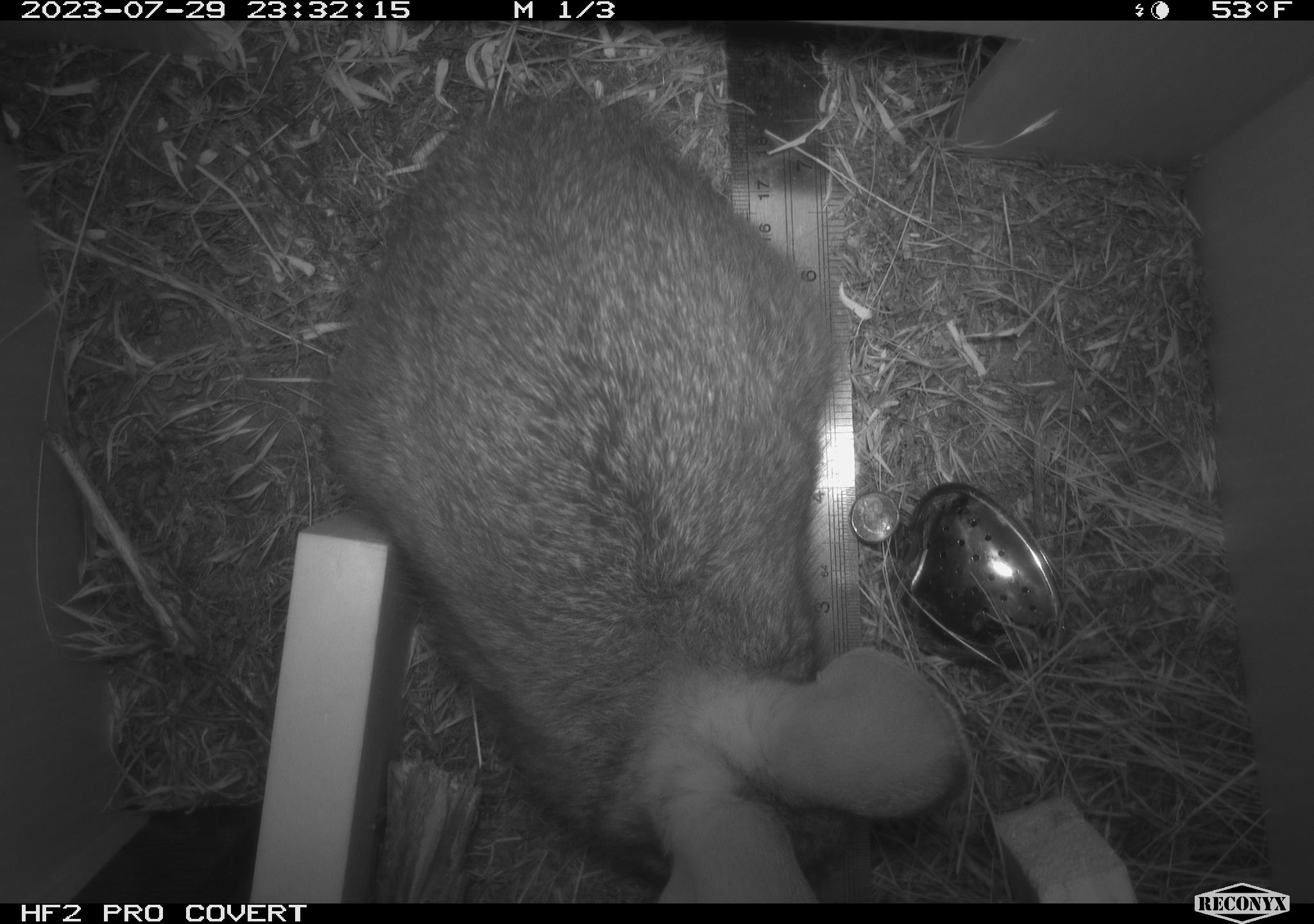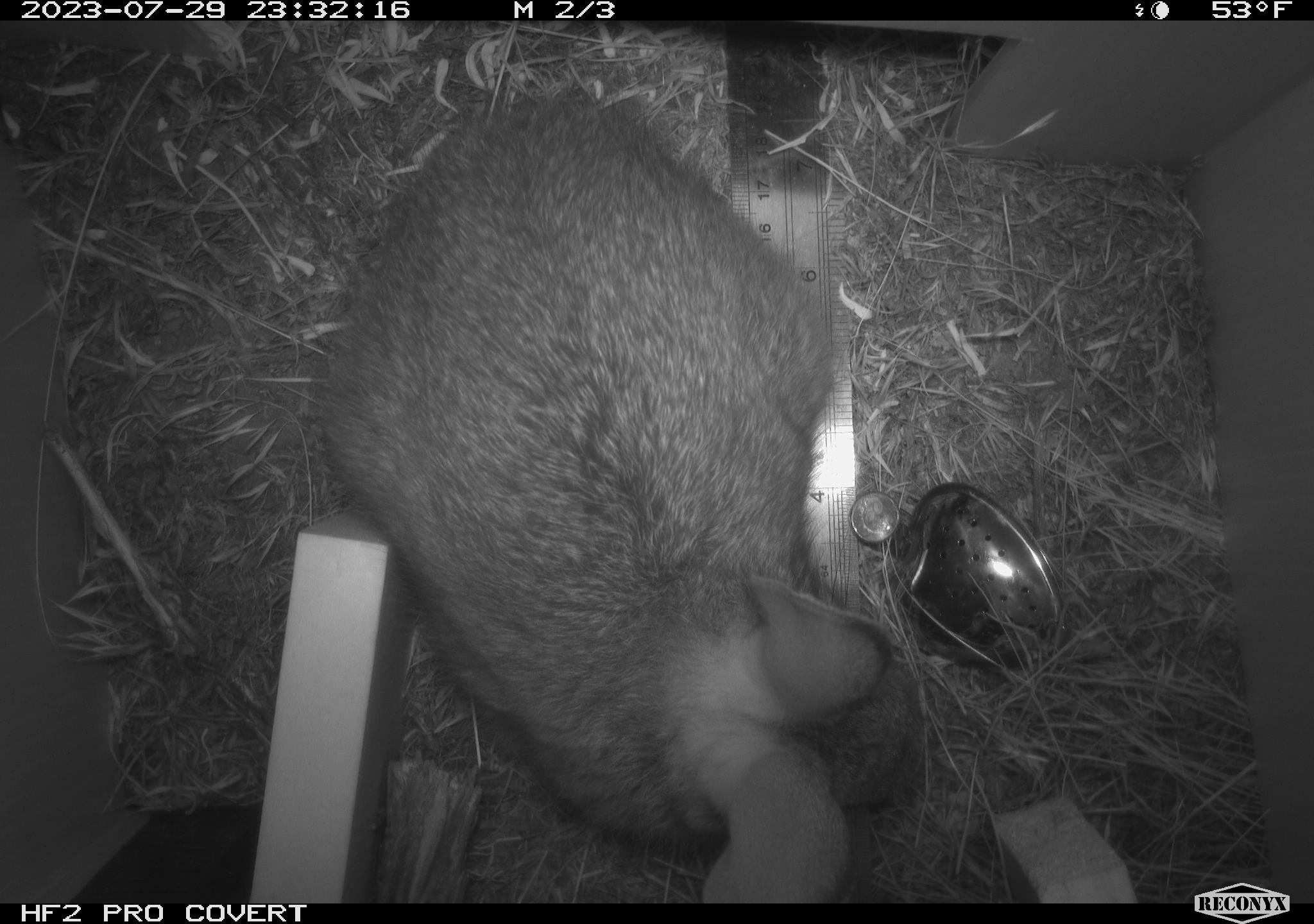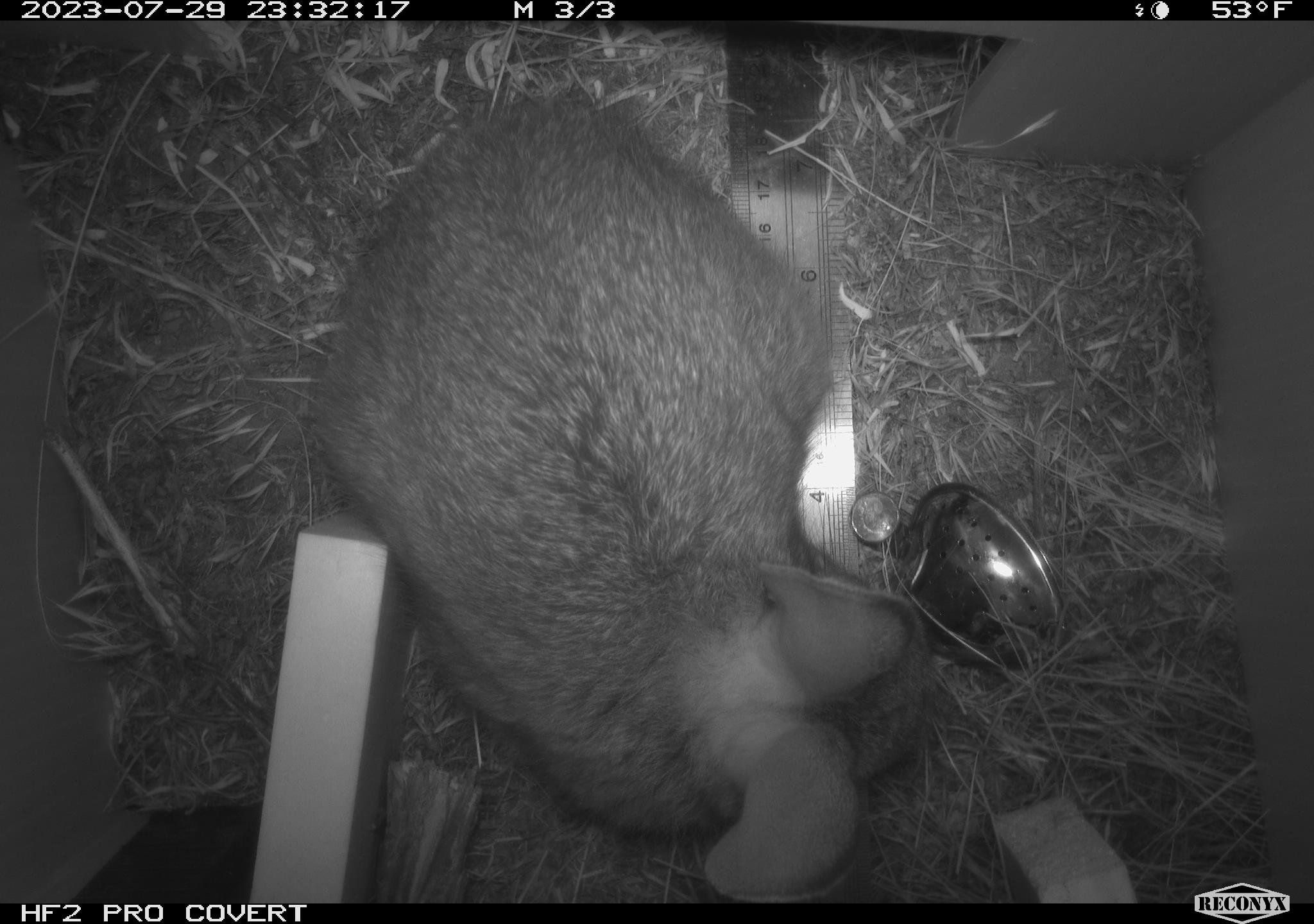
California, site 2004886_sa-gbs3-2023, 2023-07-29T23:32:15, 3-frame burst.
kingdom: Animalia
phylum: Chordata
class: Mammalia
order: Lagomorpha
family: Leporidae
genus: Sylvilagus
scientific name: Sylvilagus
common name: cottontail rabbits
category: sylvilagus species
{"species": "sylvilagus species (cottontail rabbits) (Sylvilagus)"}